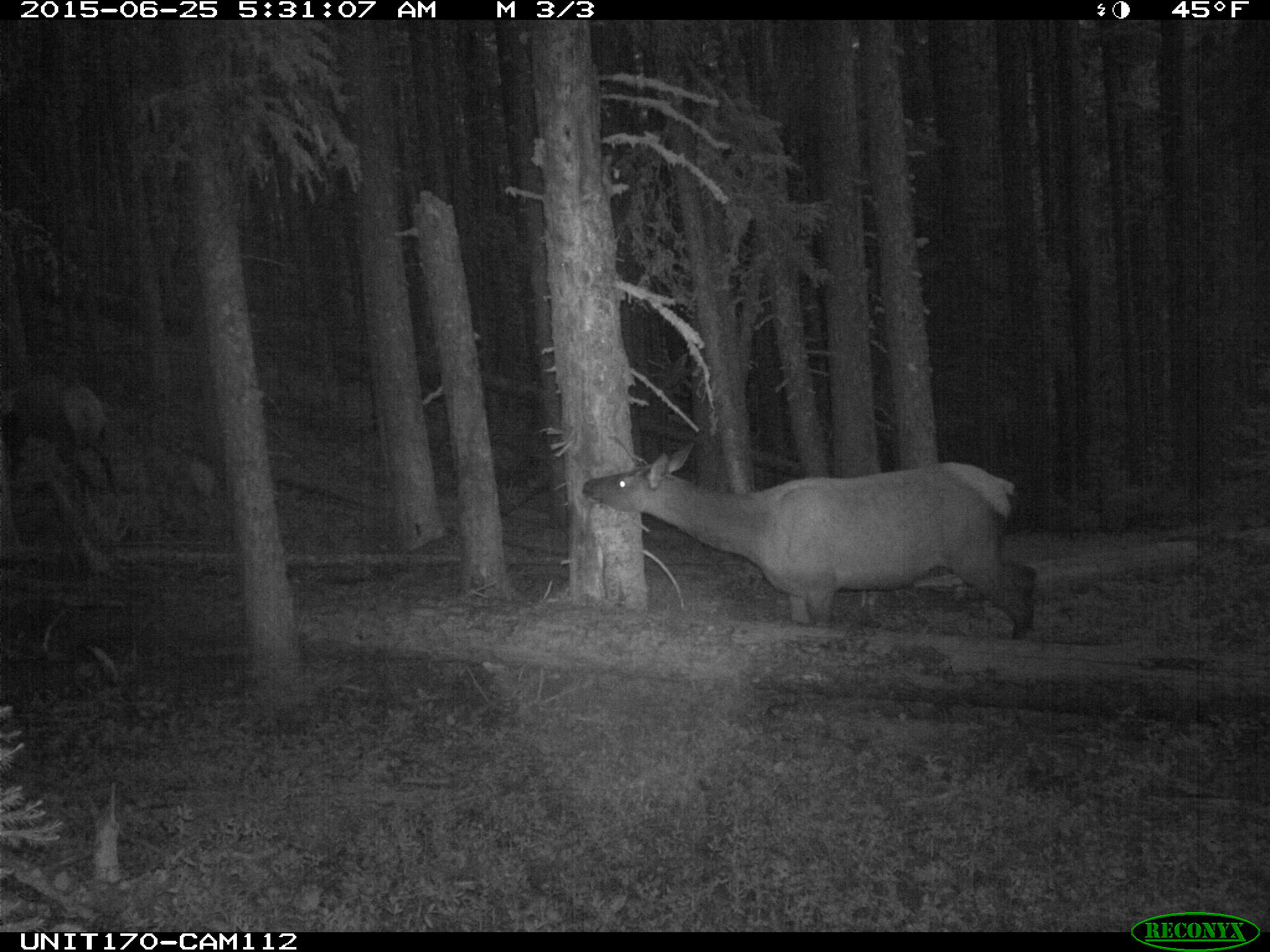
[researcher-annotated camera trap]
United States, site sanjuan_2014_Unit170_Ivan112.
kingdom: Animalia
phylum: Chordata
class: Mammalia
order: Artiodactyla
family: Cervidae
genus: Cervus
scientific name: Cervus elaphus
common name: red deer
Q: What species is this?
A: Cervus elaphus (red deer).